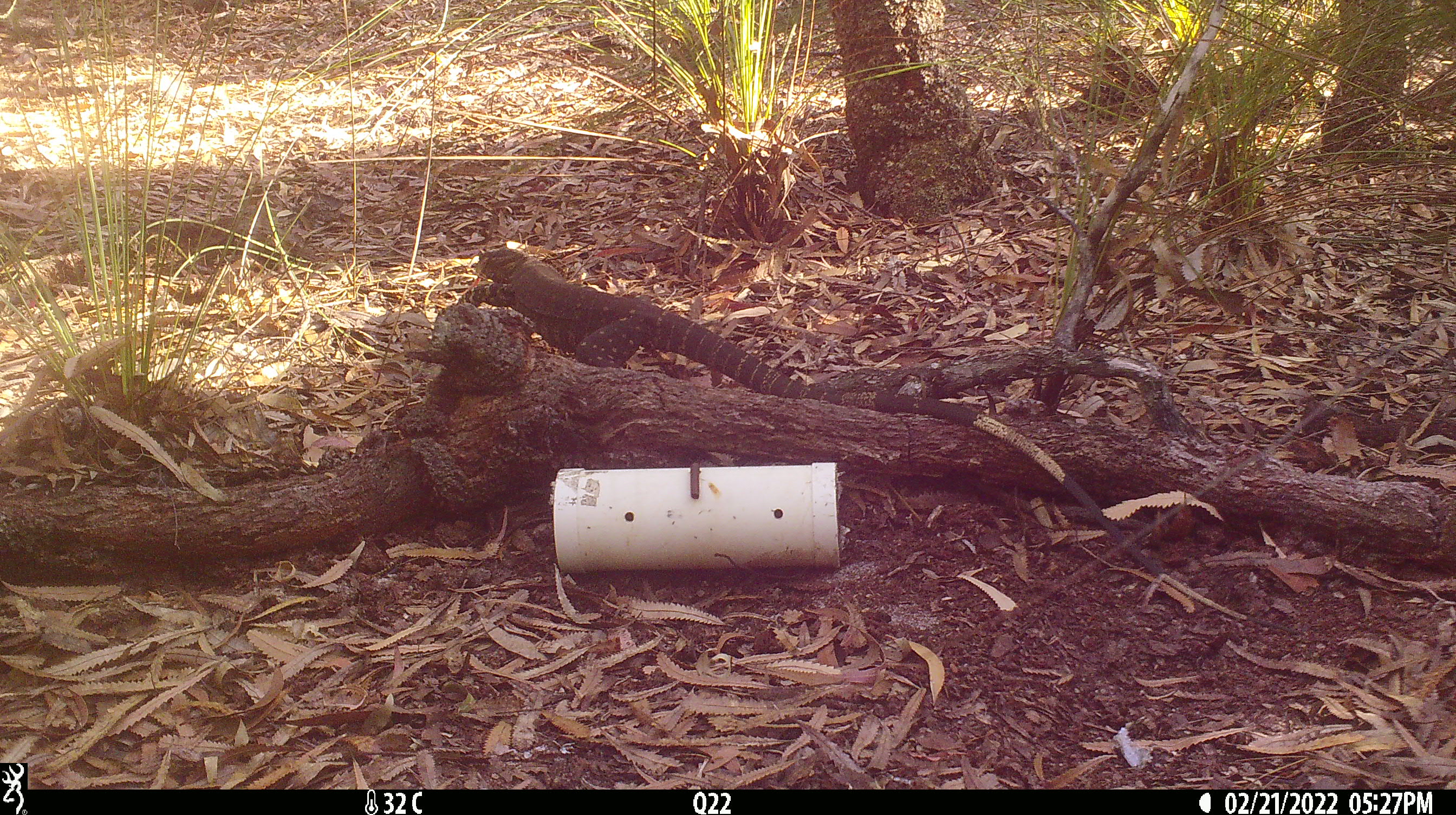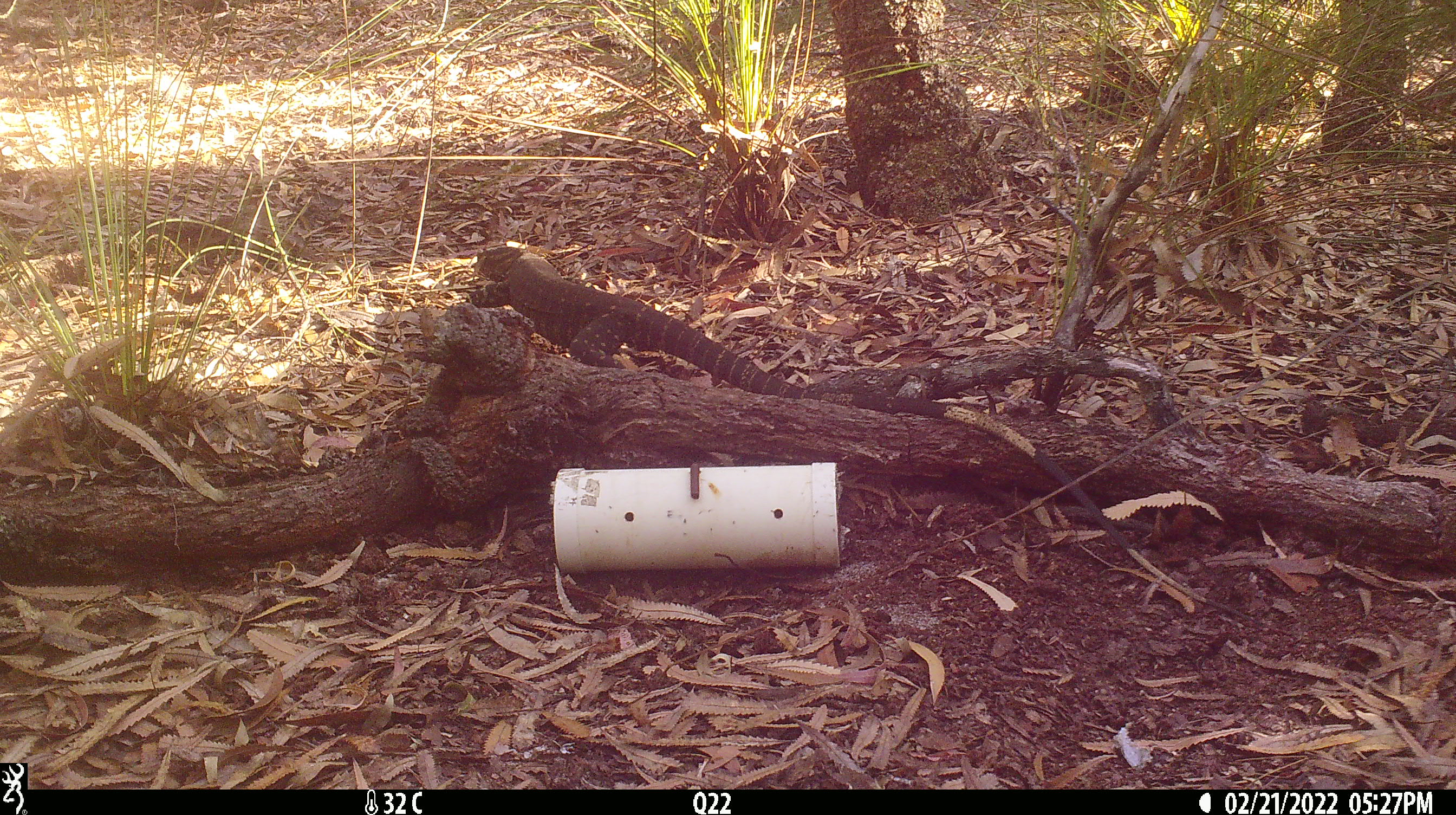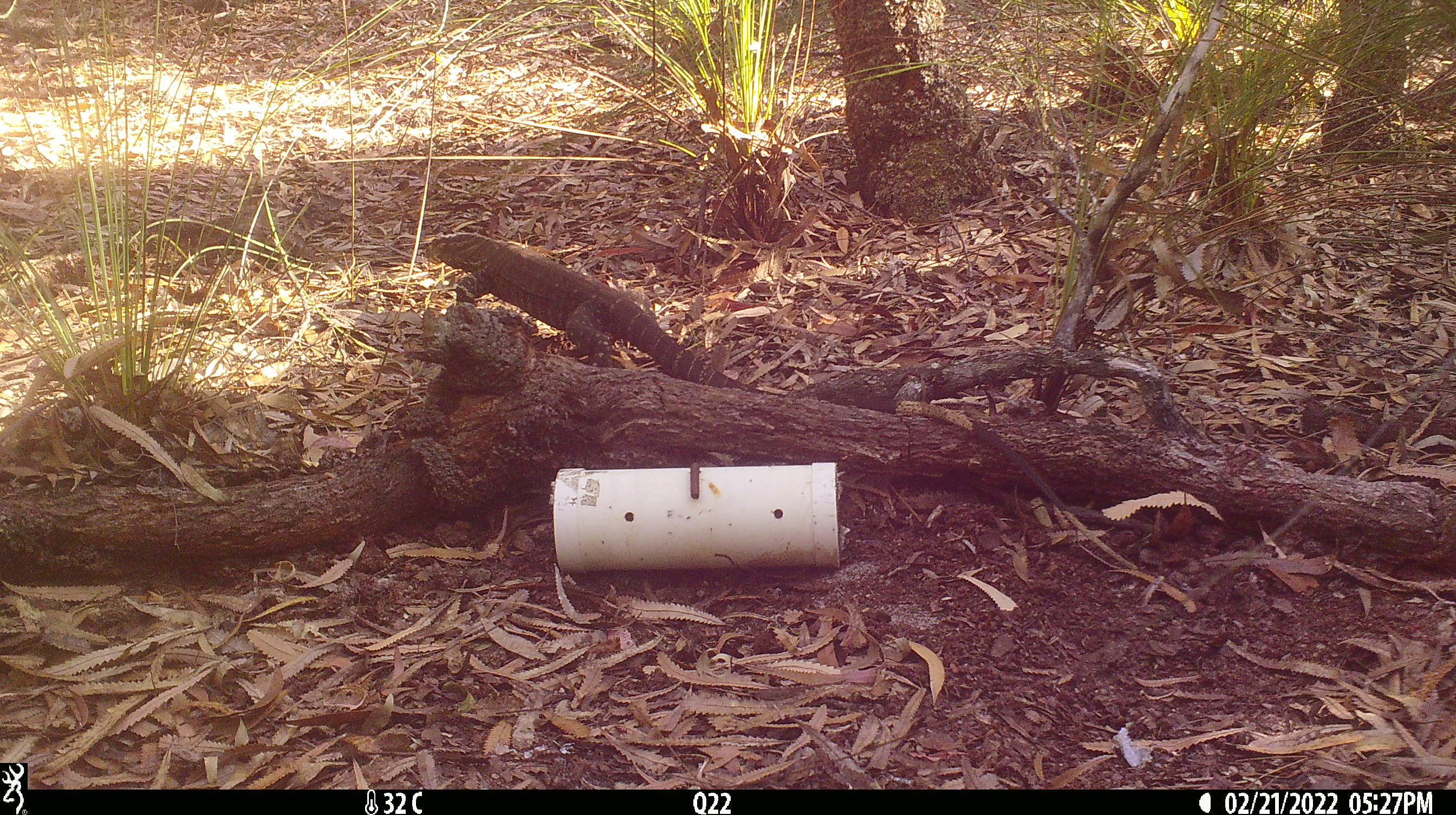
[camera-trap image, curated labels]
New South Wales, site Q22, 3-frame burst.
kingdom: Animalia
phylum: Chordata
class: Reptilia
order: Squamata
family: Varanidae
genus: Varanus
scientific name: Varanus varius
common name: lace monitor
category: goanna